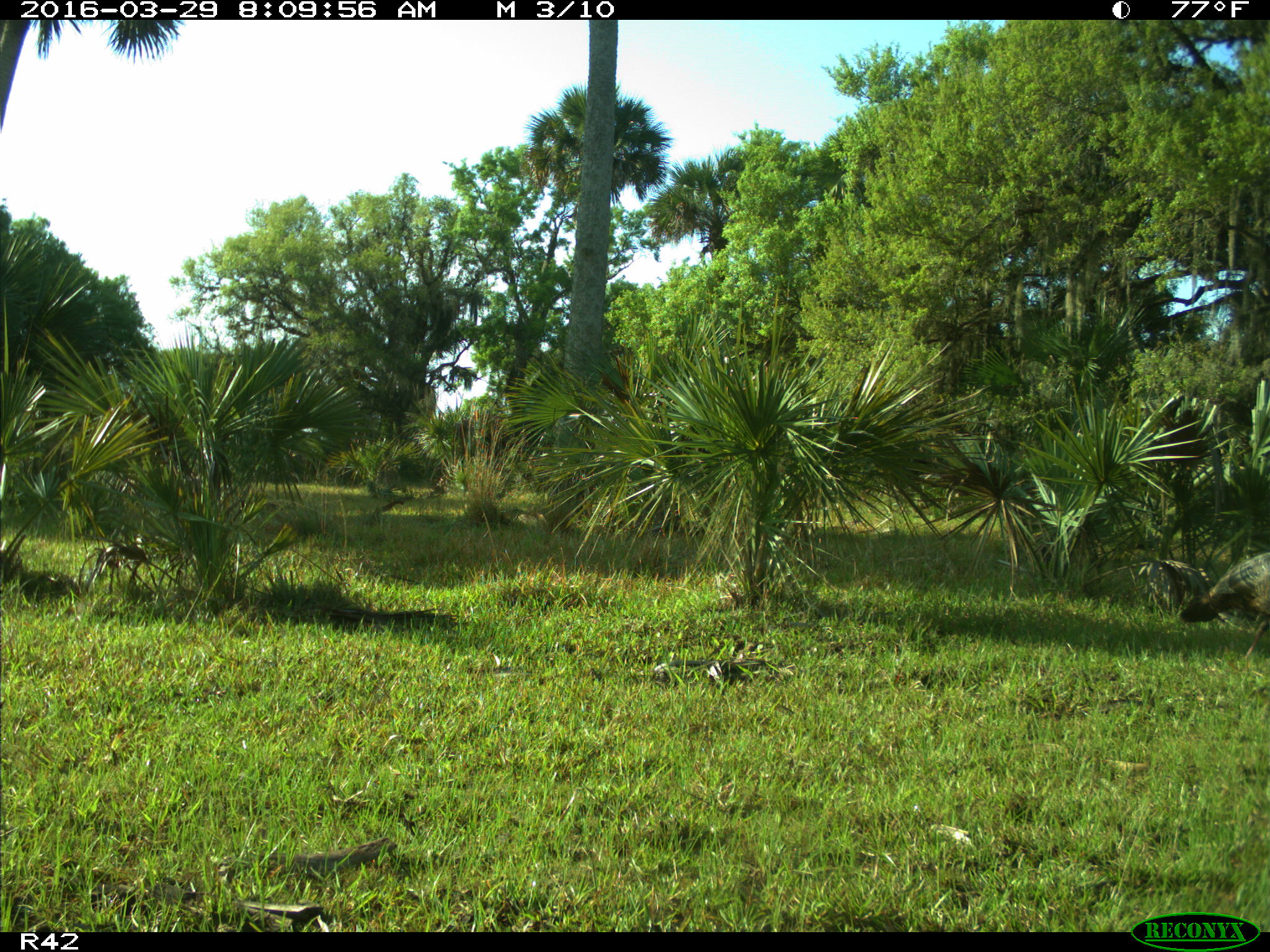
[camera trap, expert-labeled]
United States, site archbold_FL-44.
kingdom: Animalia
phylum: Chordata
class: Aves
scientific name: Aves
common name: birds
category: unidentified bird